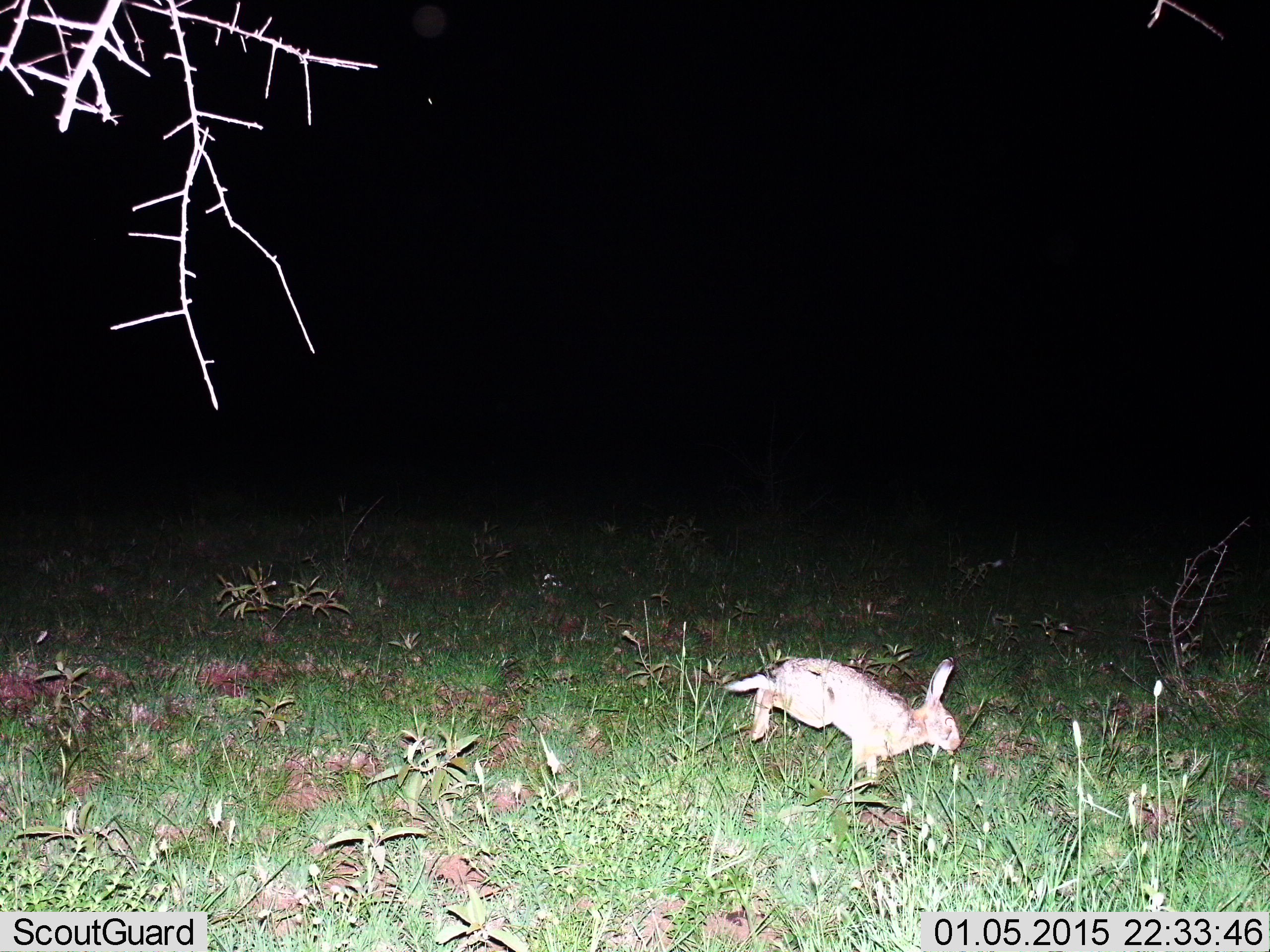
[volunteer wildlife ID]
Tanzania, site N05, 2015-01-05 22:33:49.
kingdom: Animalia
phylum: Chordata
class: Mammalia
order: Lagomorpha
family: Leporidae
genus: Lepus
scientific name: Lepus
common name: hare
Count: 1.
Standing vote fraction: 10%.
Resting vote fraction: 0%.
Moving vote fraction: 100%.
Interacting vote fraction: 0%.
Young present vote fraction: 0%.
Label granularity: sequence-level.